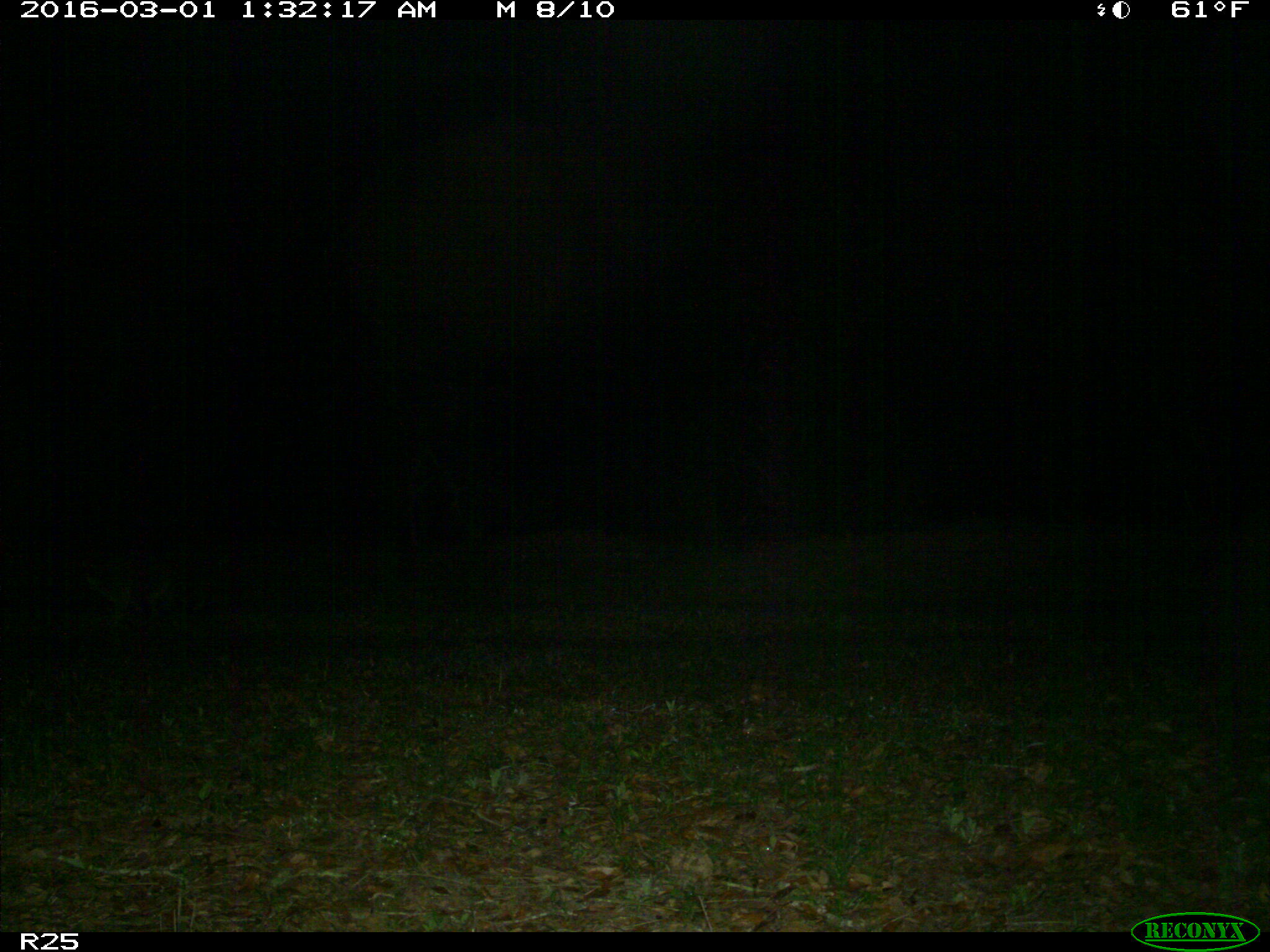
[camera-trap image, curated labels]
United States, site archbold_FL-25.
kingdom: Animalia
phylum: Chordata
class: Mammalia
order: Carnivora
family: Procyonidae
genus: Procyon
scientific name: Procyon lotor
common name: common raccoon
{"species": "Procyon lotor (common raccoon)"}